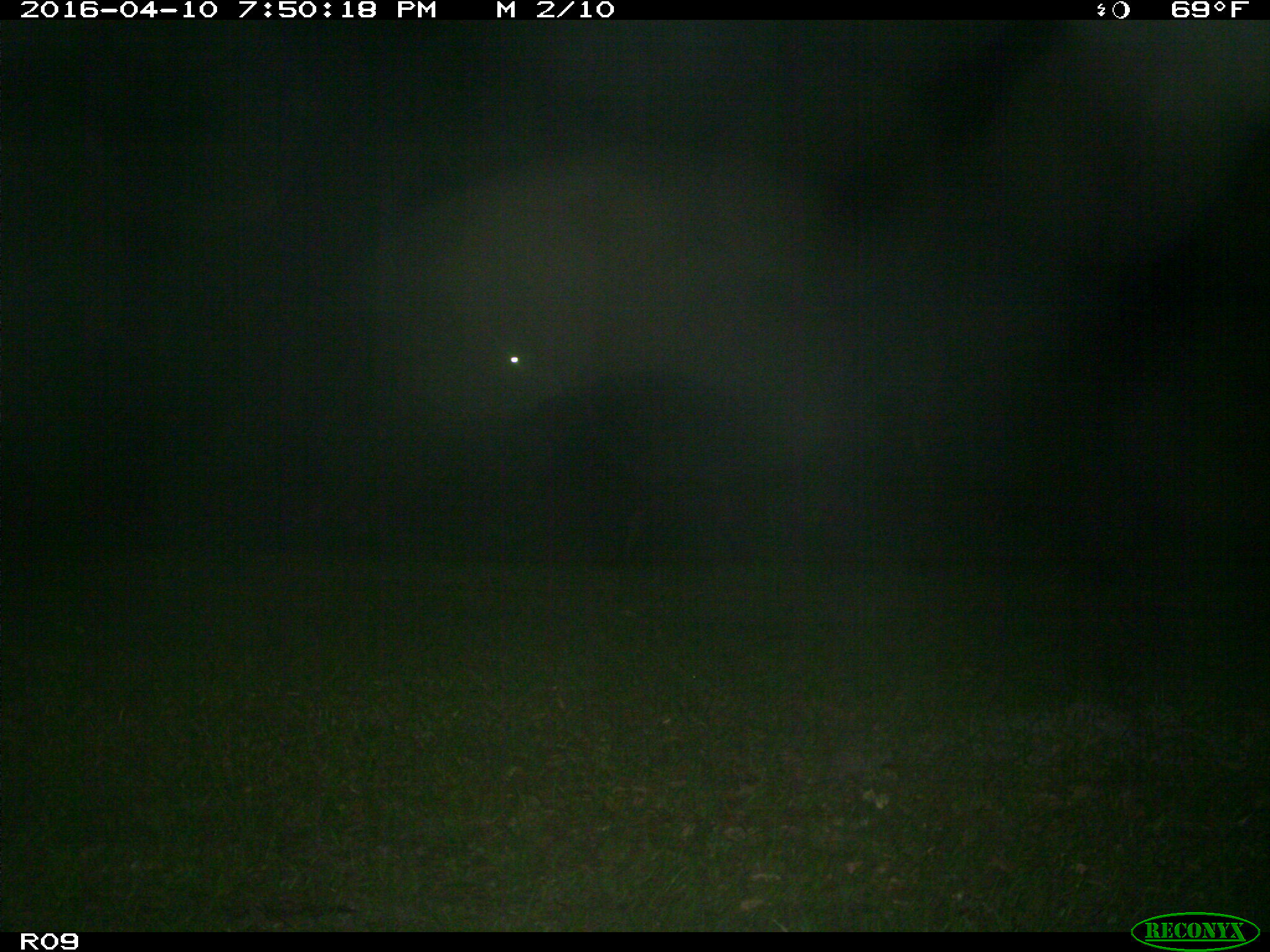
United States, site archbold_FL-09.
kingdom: Animalia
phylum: Chordata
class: Mammalia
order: Artiodactyla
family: Bovidae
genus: Bos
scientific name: Bos taurus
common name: domestic cow